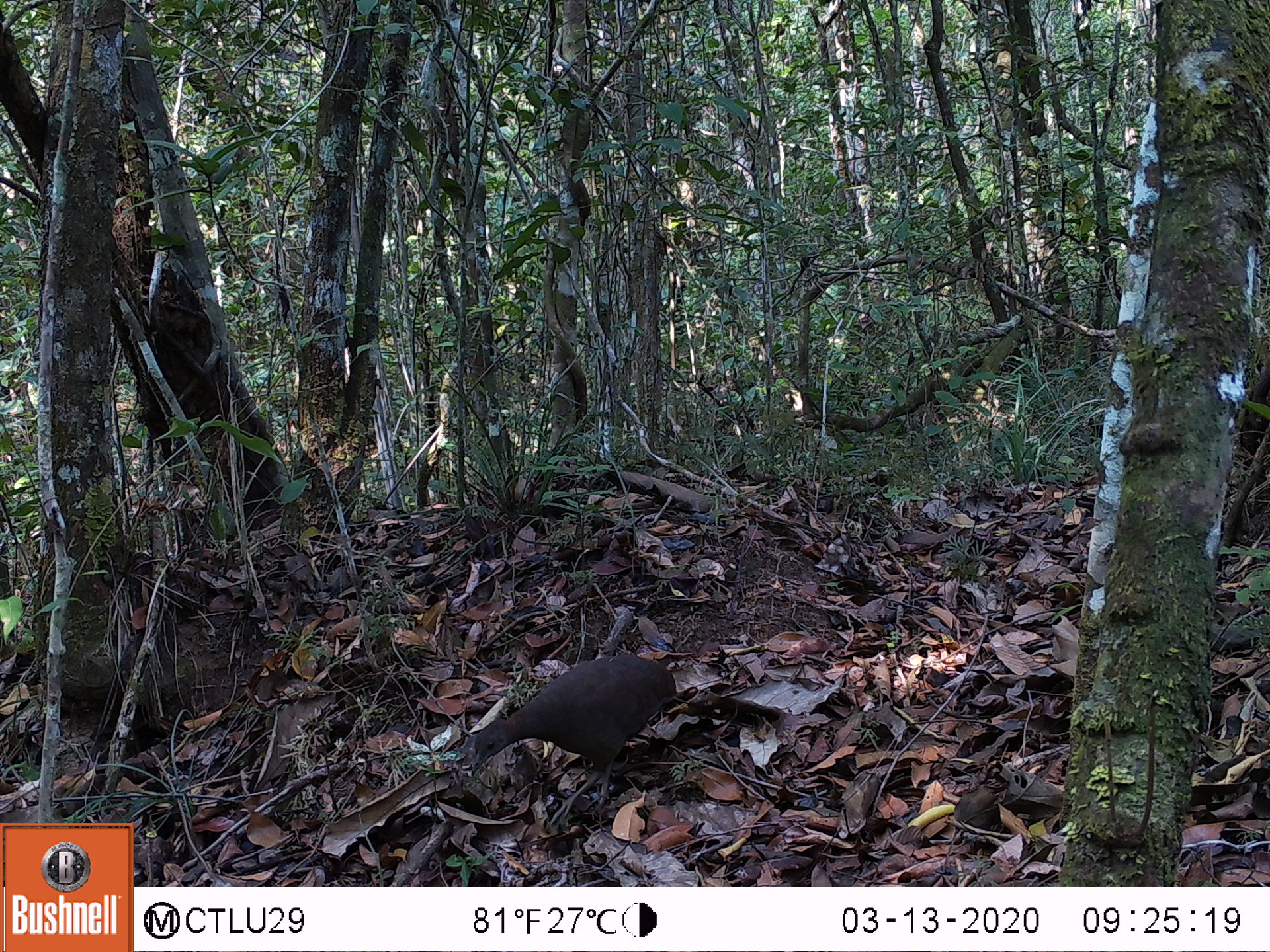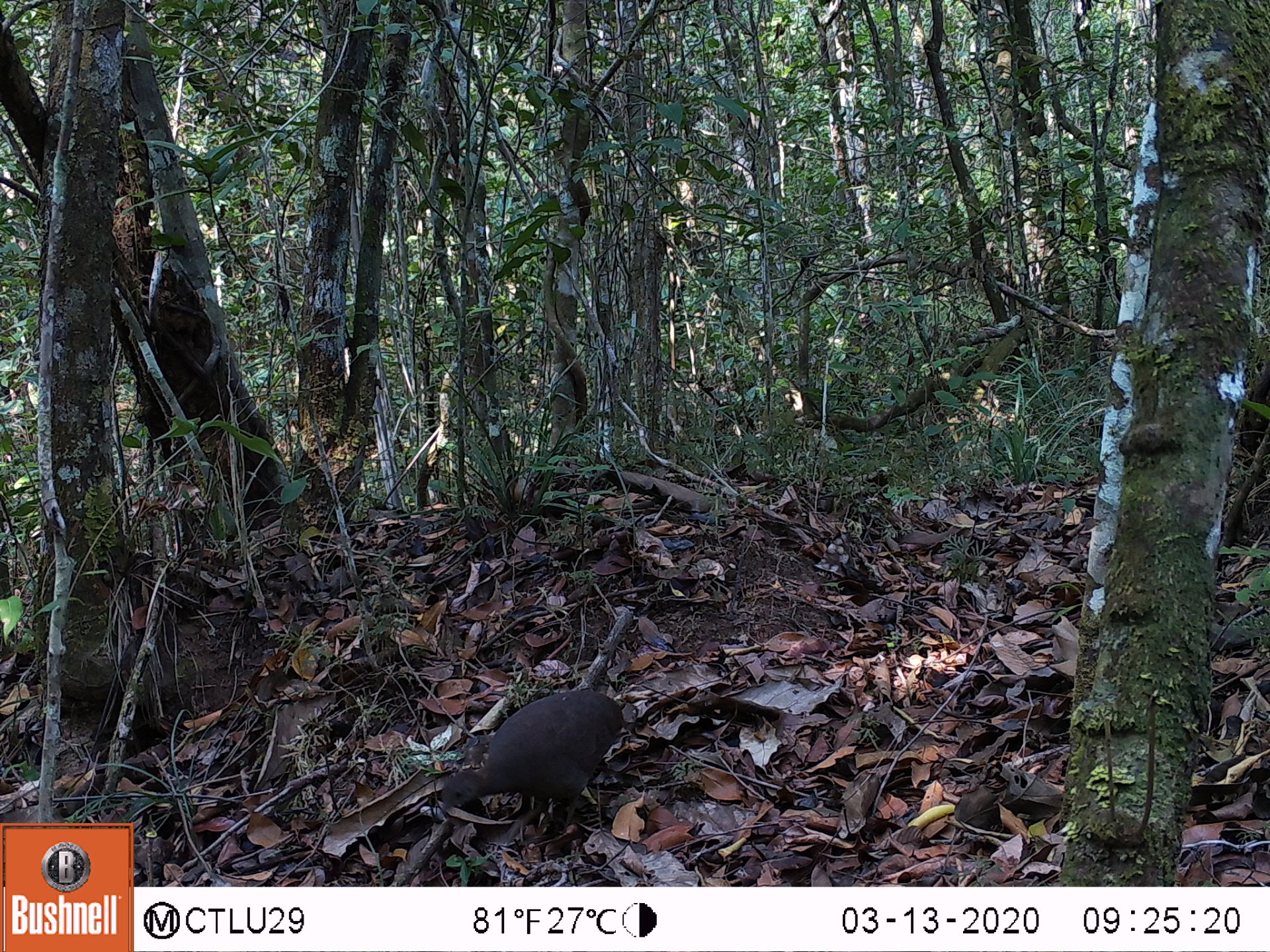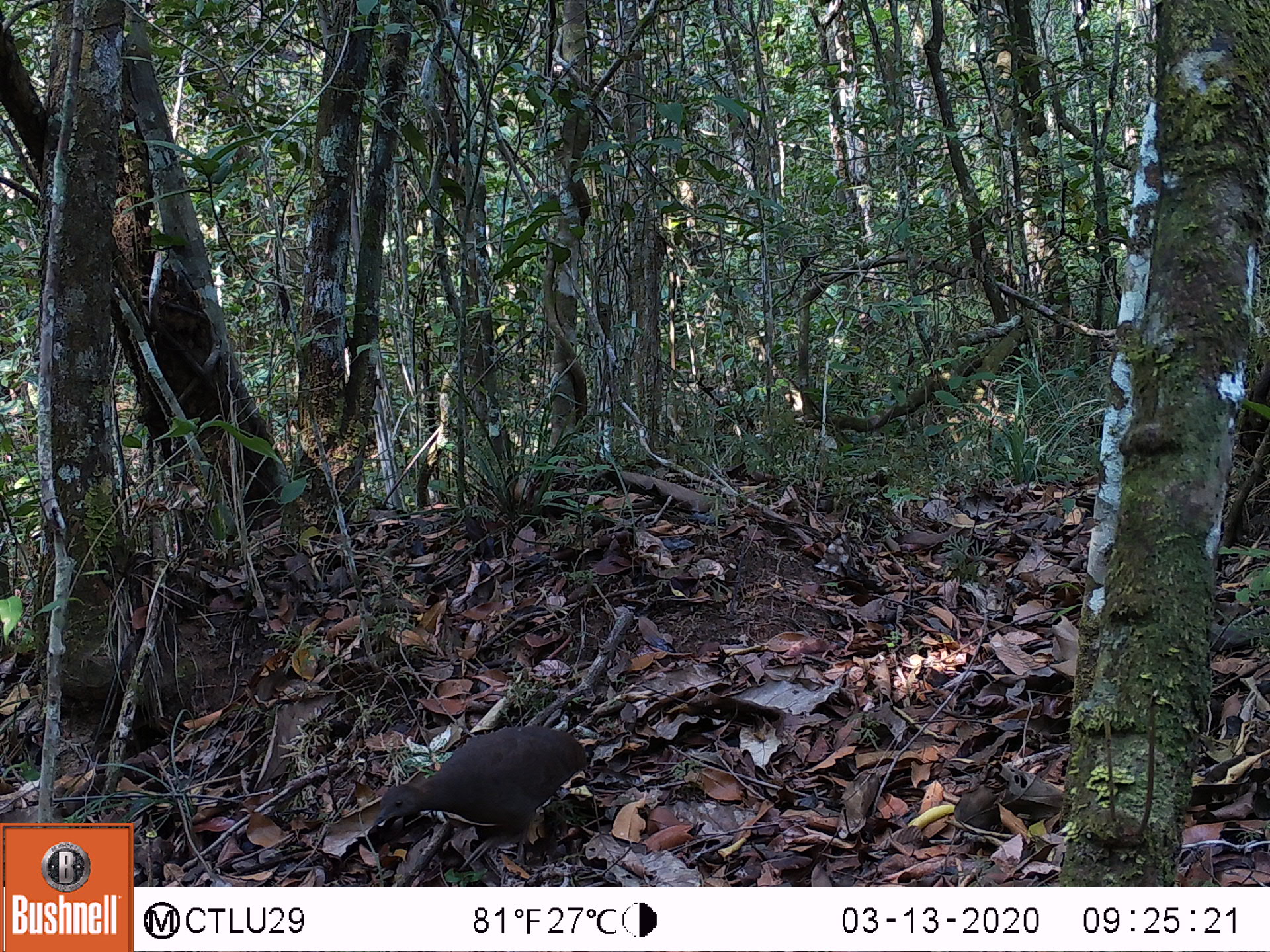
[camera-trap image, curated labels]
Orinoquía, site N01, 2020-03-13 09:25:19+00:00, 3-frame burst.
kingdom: Animalia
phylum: Chordata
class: Aves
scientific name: Aves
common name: bird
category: unknown bird